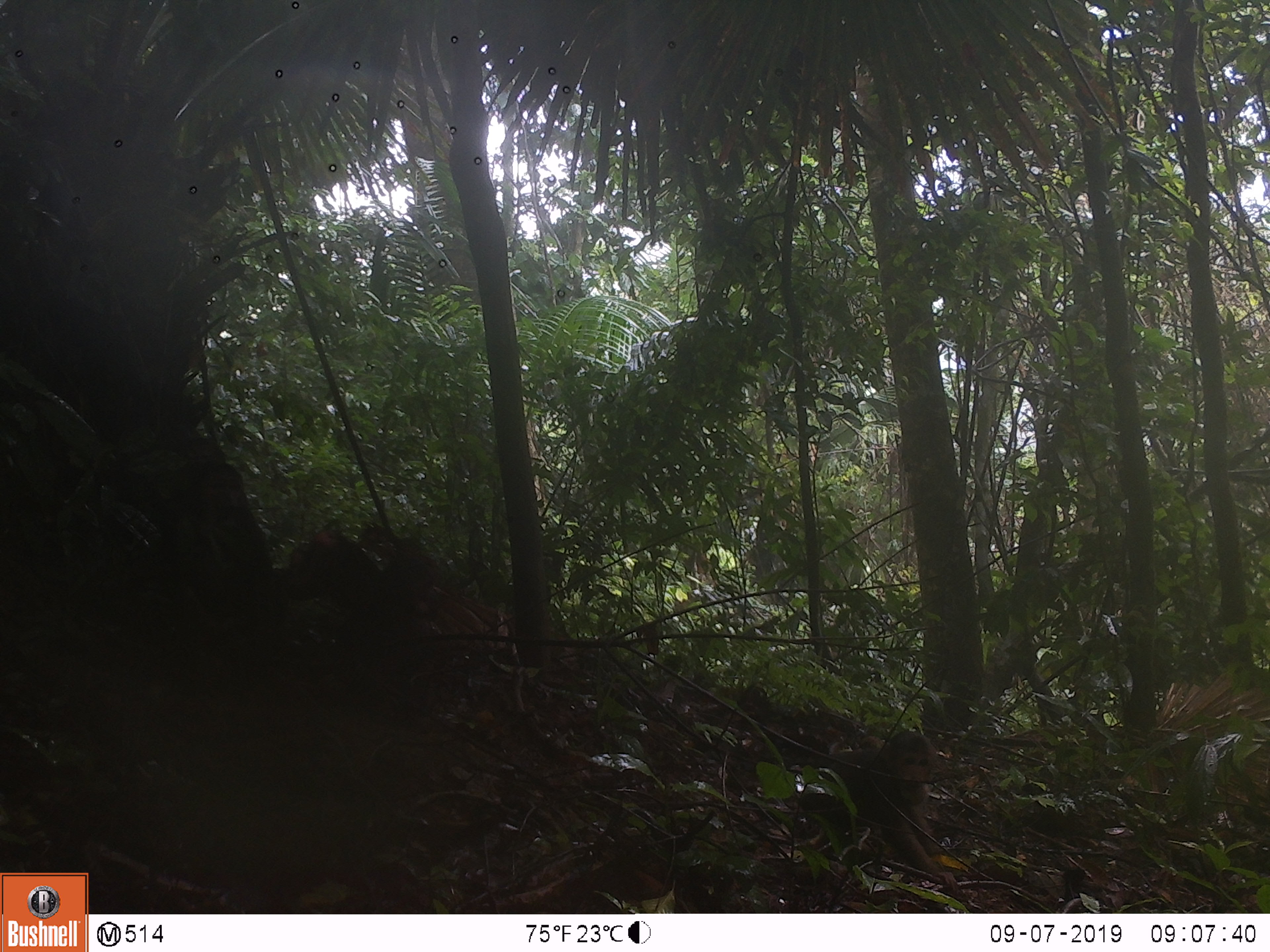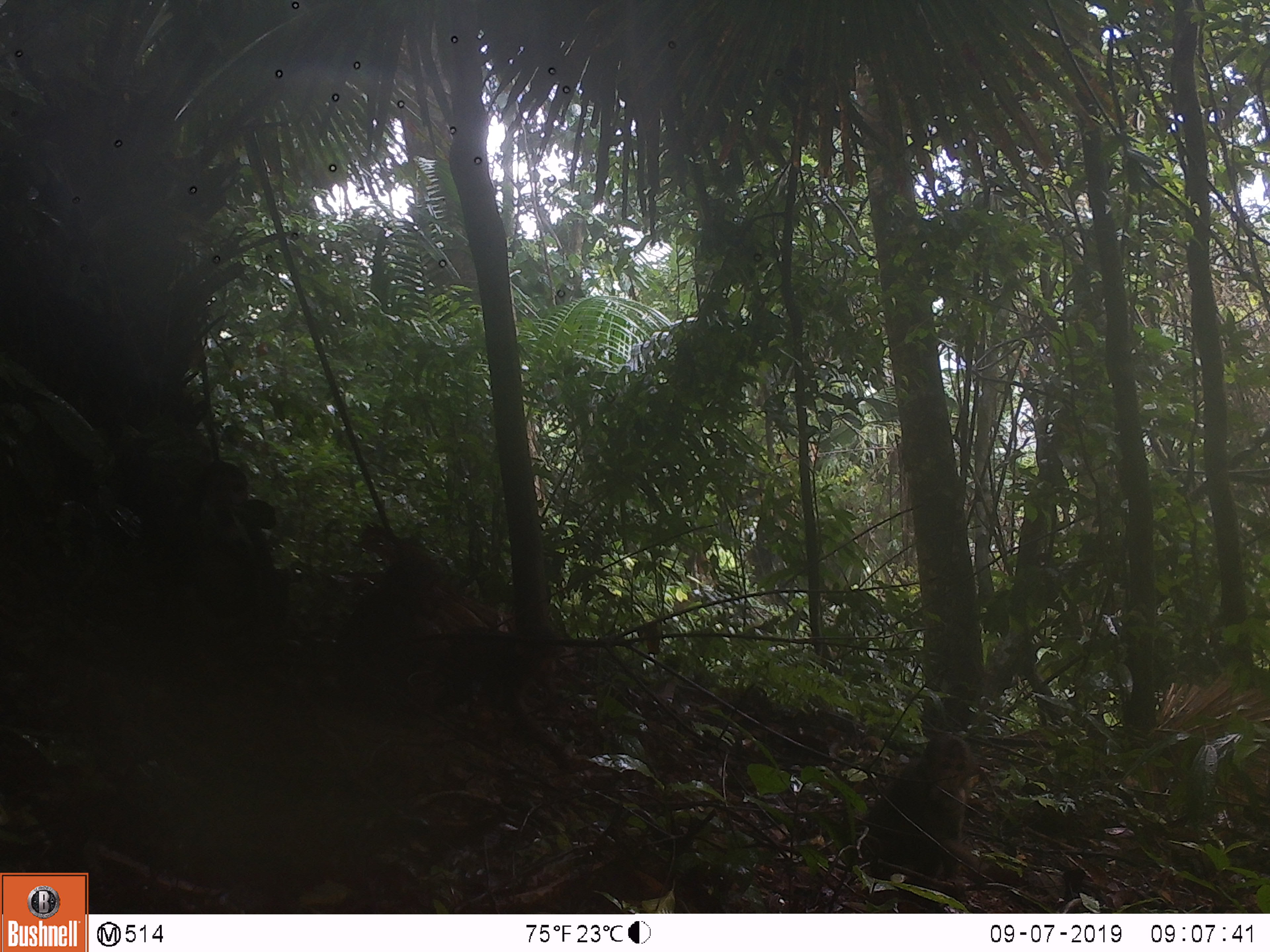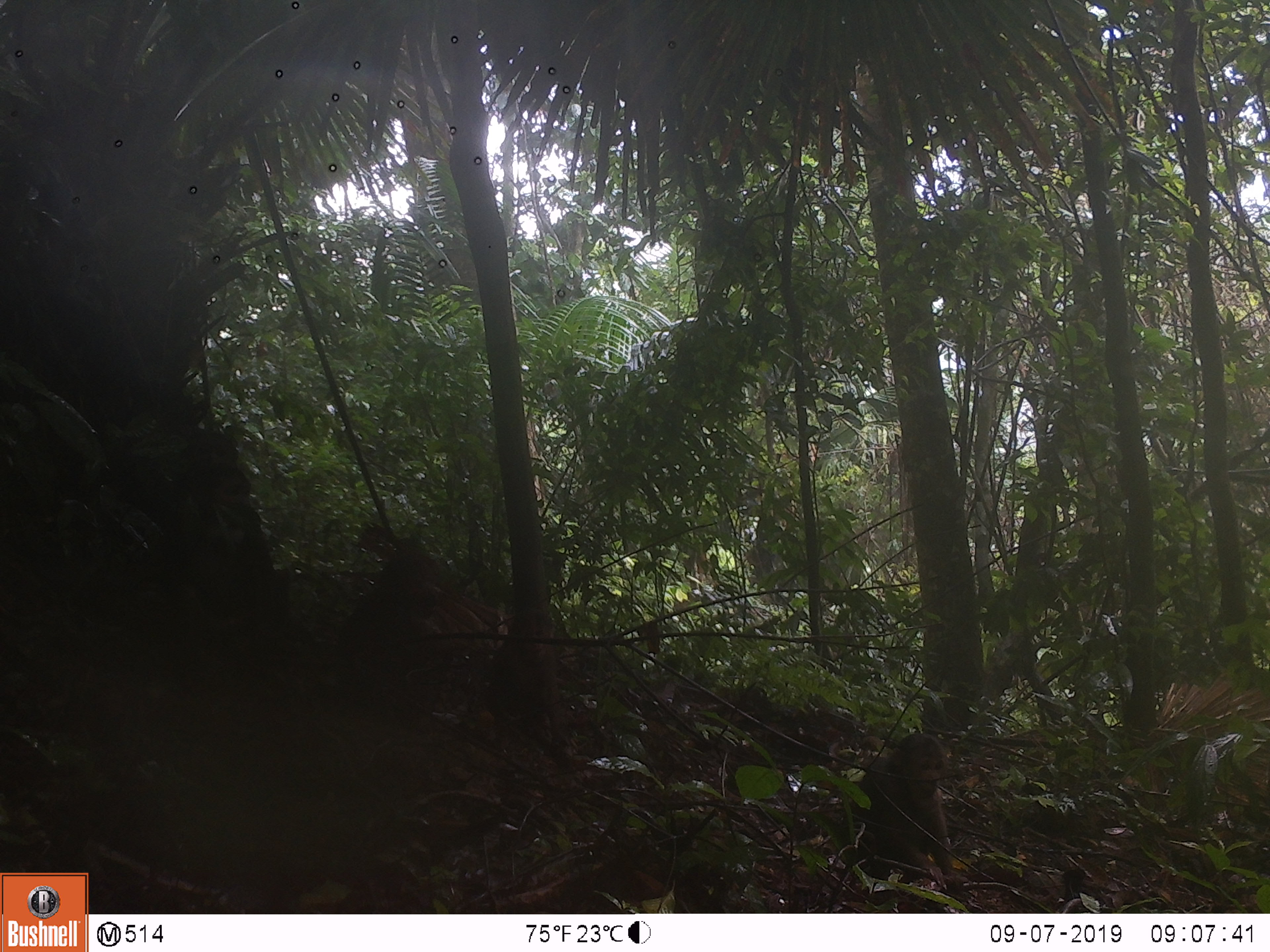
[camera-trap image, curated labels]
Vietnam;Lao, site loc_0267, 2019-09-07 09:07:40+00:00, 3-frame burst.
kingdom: Animalia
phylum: Chordata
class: Mammalia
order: Primates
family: Cercopithecidae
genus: Macaca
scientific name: Macaca arctoides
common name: stump-tailed macaque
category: stump tailed macaque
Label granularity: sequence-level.